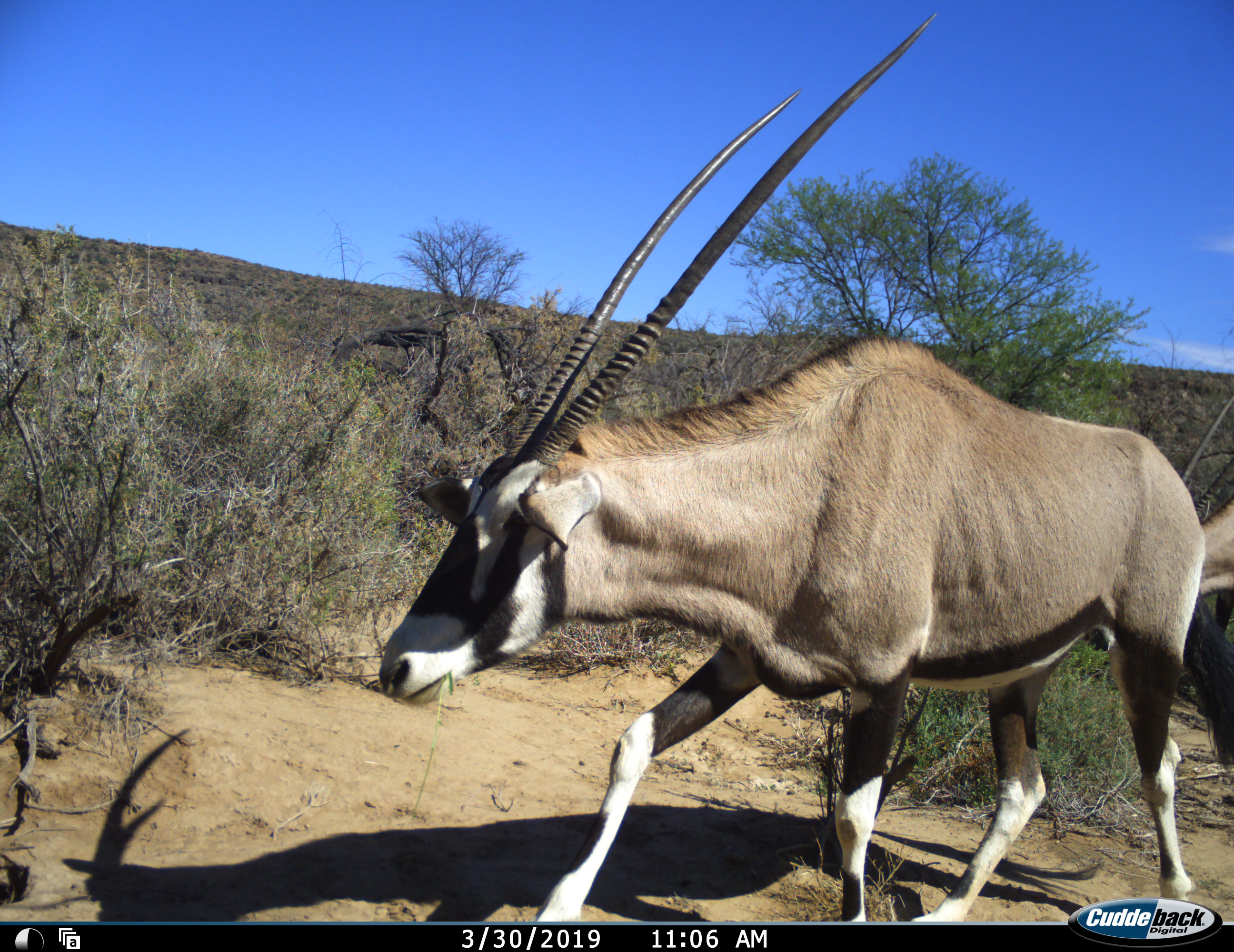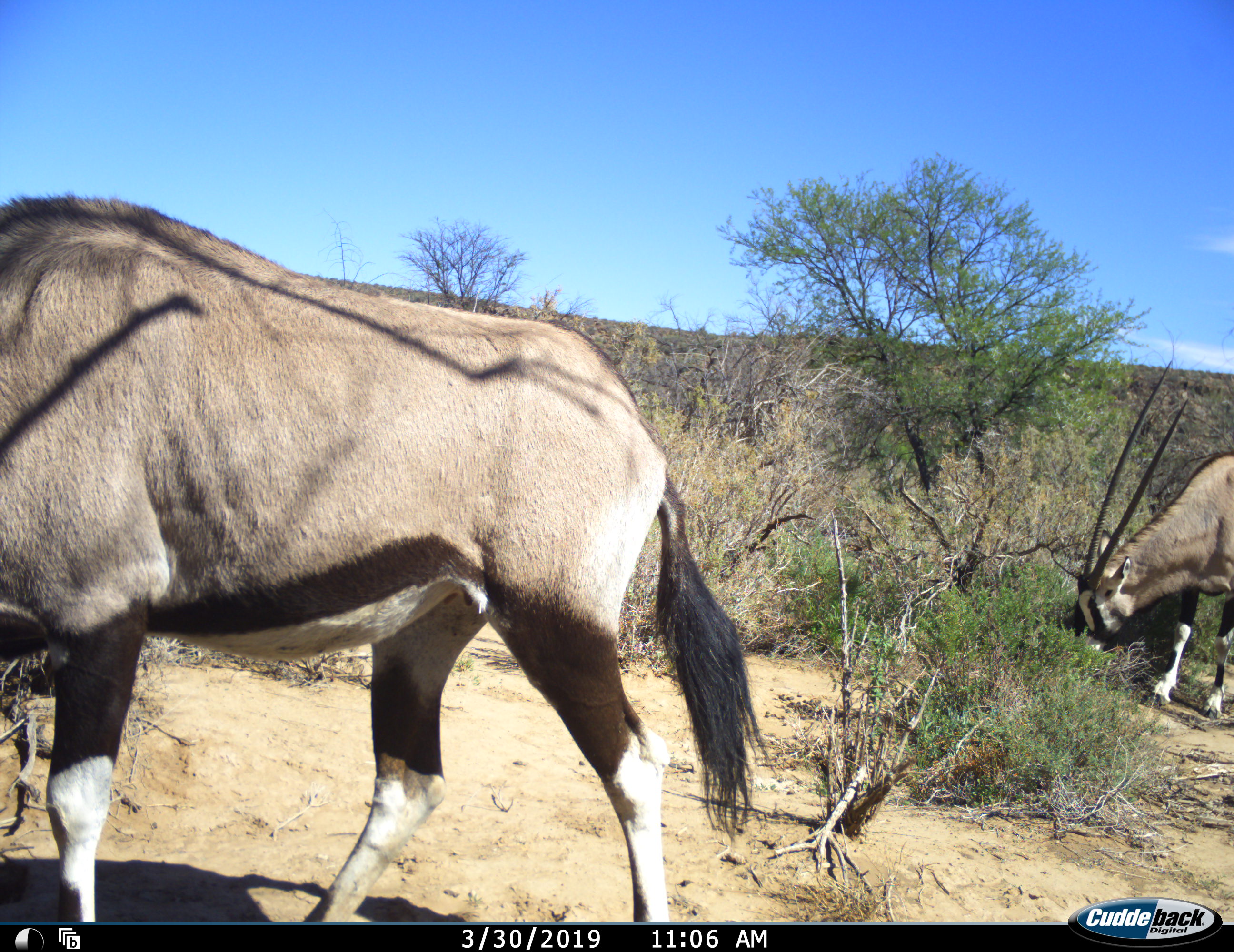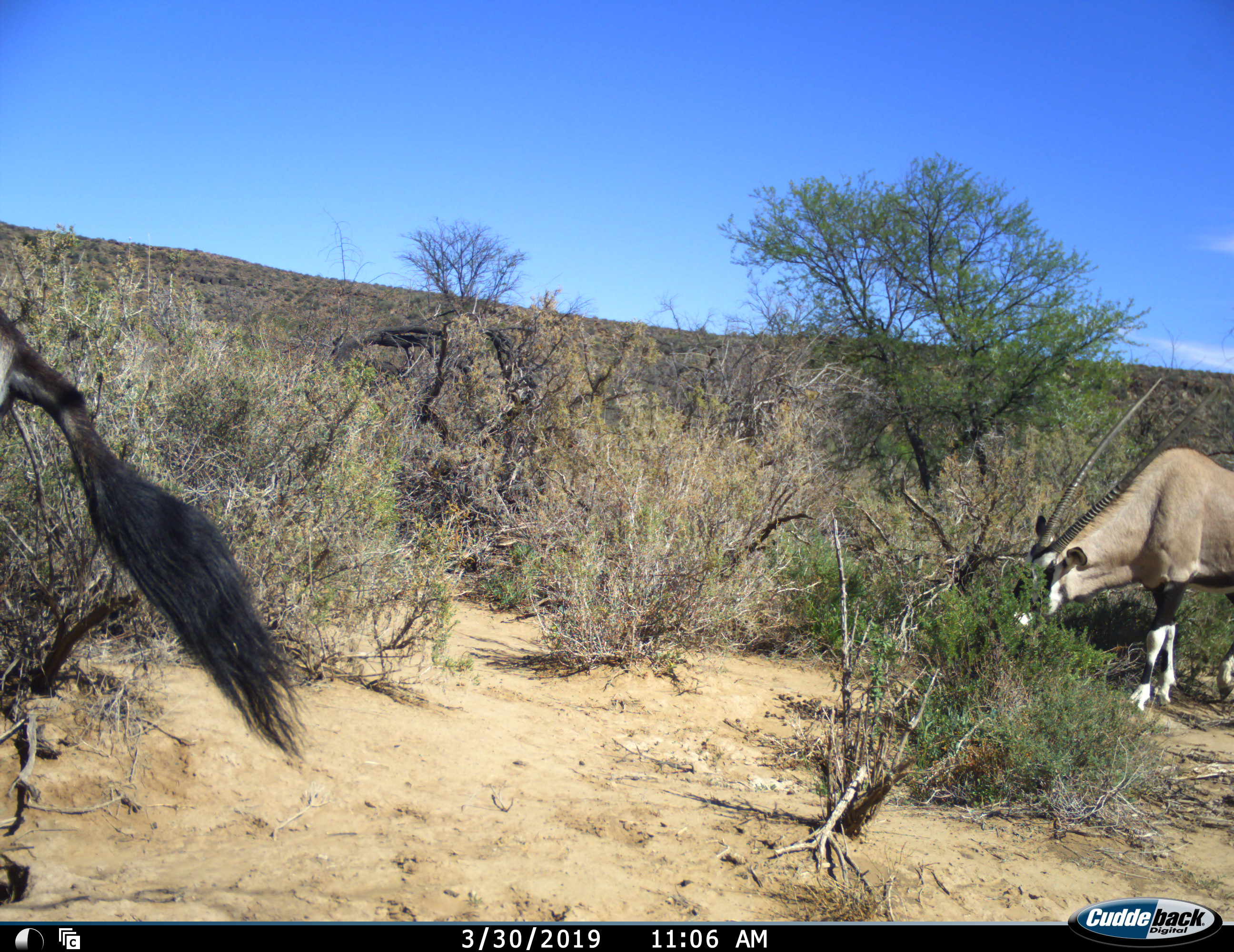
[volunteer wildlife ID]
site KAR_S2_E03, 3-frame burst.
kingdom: Animalia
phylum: Chordata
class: Mammalia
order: Artiodactyla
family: Bovidae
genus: Oryx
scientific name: Oryx gazella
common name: gemsbok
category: oryx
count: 2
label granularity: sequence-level